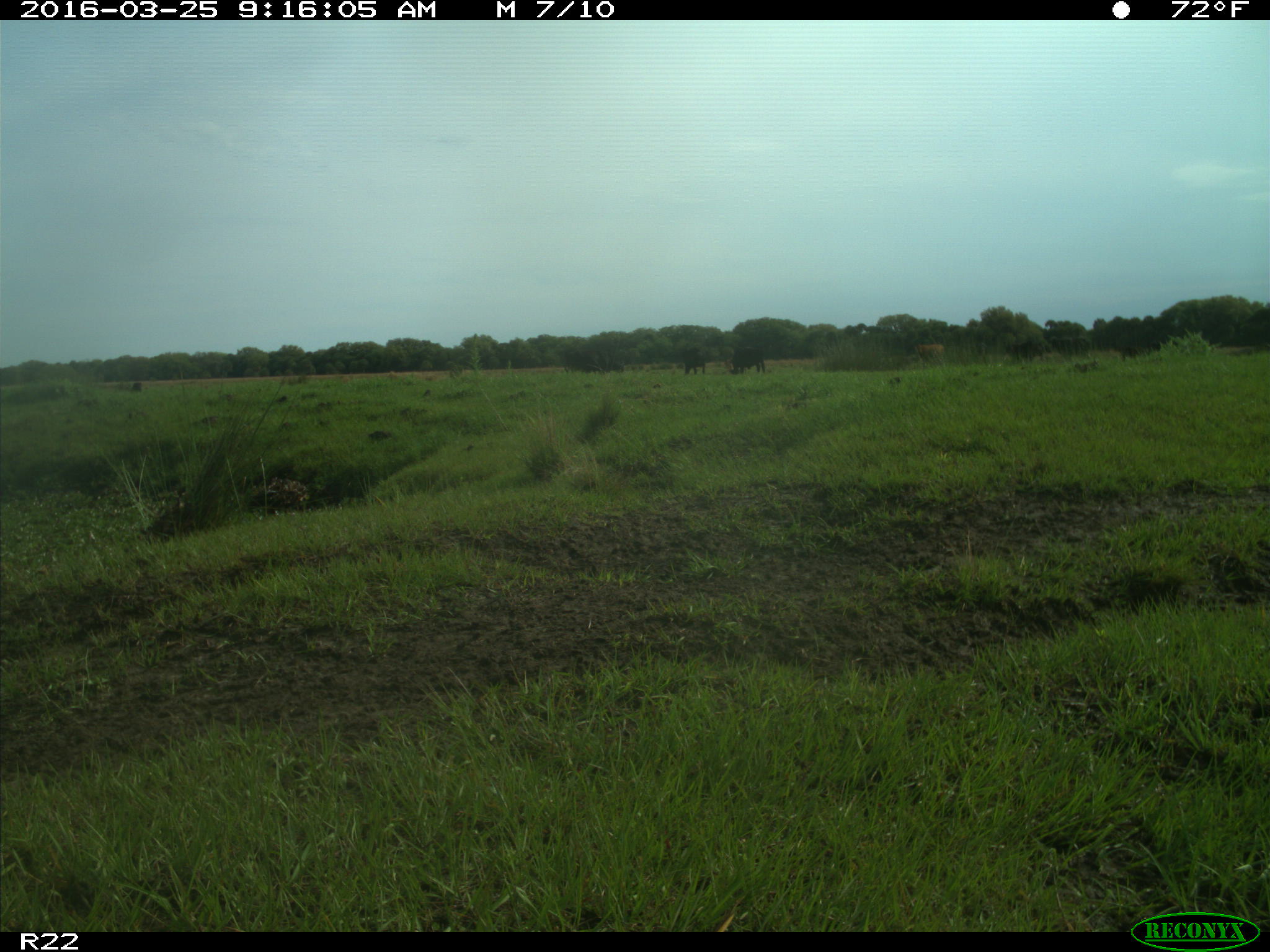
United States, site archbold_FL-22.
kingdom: Animalia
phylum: Chordata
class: Mammalia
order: Artiodactyla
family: Bovidae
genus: Bos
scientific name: Bos taurus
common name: domestic cow